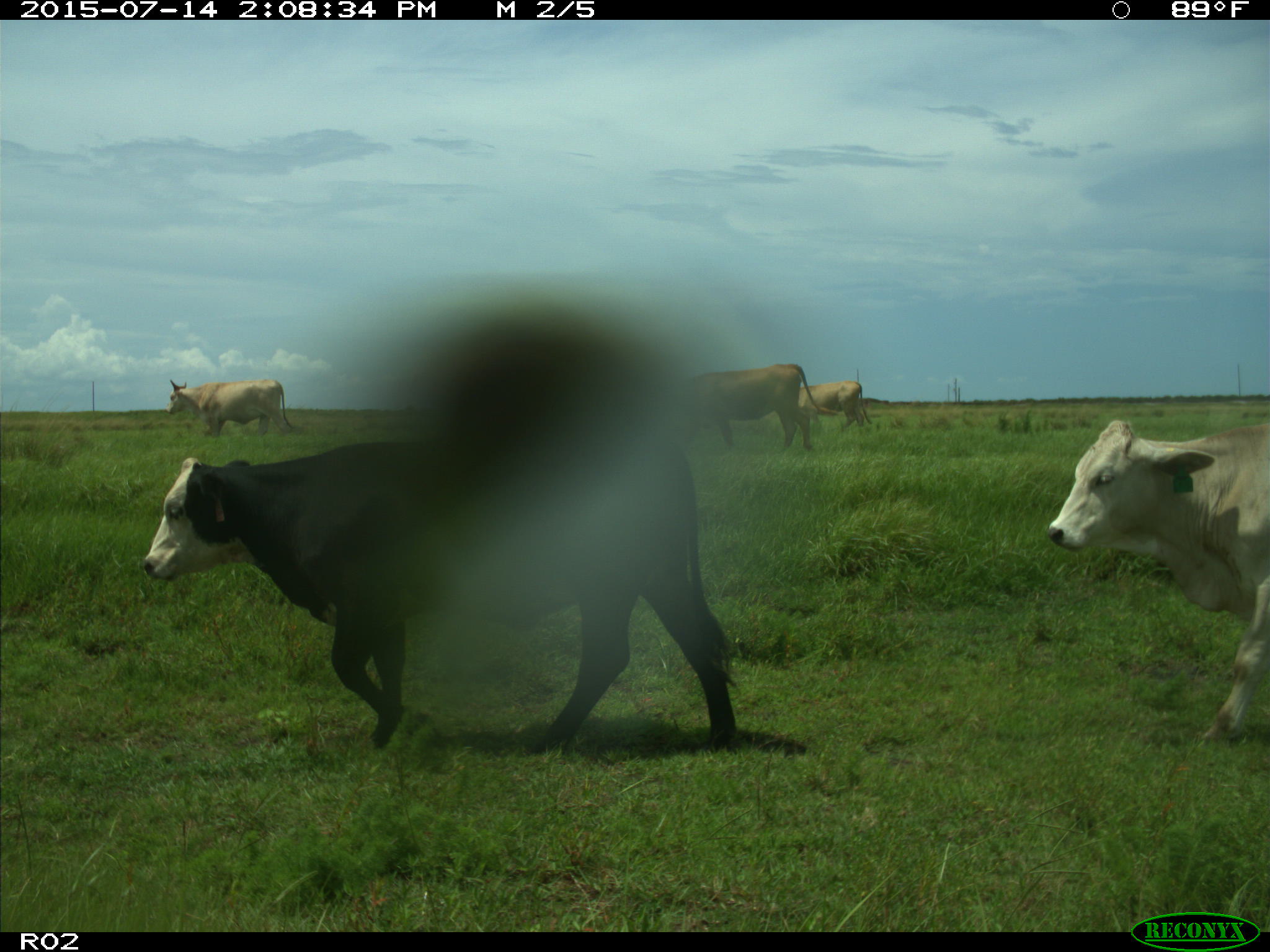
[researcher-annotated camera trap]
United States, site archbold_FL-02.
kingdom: Animalia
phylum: Chordata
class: Mammalia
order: Artiodactyla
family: Bovidae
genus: Bos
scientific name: Bos taurus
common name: domestic cow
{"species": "Bos taurus (domestic cow)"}